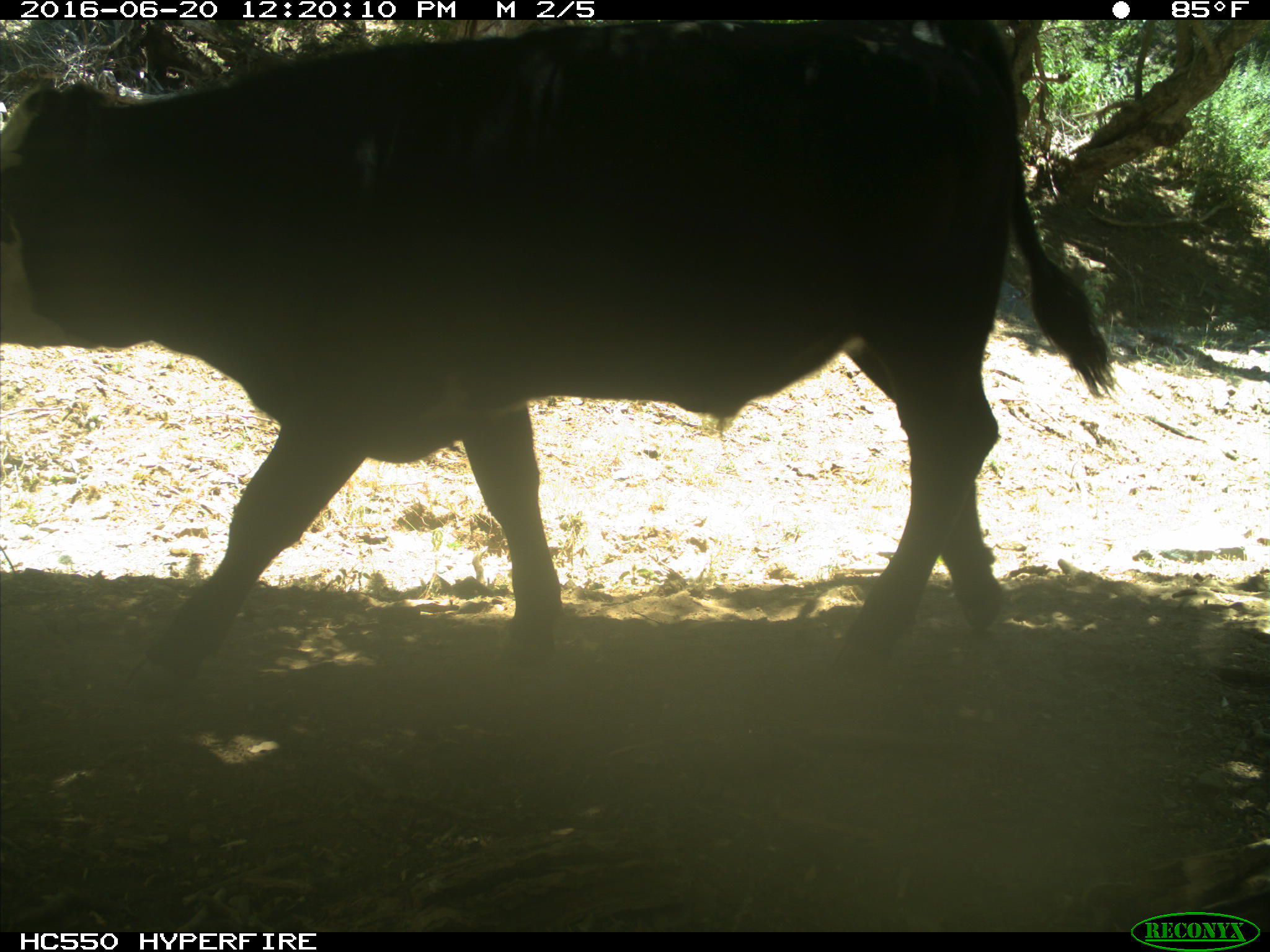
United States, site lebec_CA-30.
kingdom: Animalia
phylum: Chordata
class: Mammalia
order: Artiodactyla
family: Bovidae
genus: Bos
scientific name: Bos taurus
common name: domestic cow